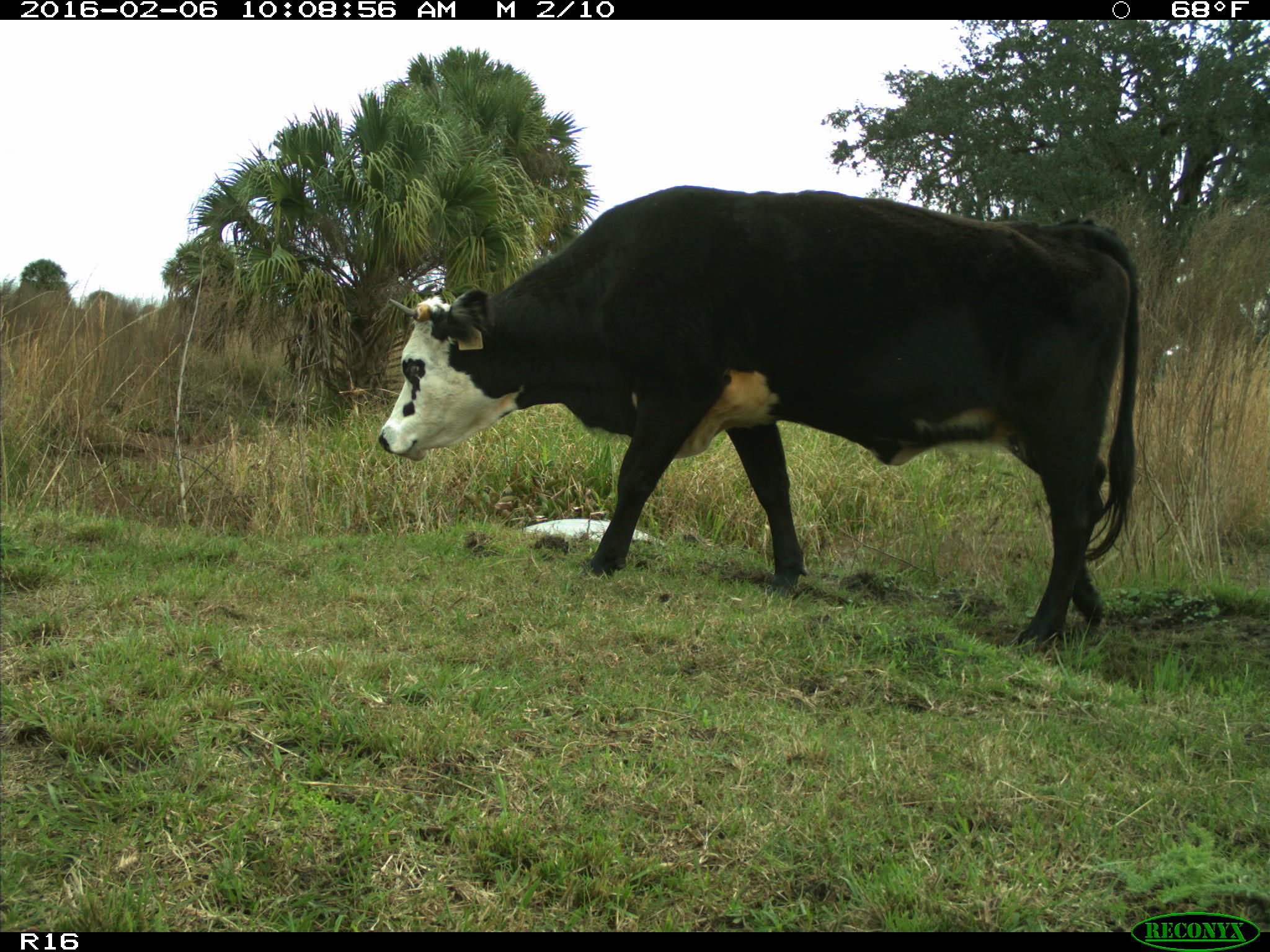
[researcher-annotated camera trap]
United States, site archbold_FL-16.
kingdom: Animalia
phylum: Chordata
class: Mammalia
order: Artiodactyla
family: Bovidae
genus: Bos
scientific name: Bos taurus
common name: domestic cow